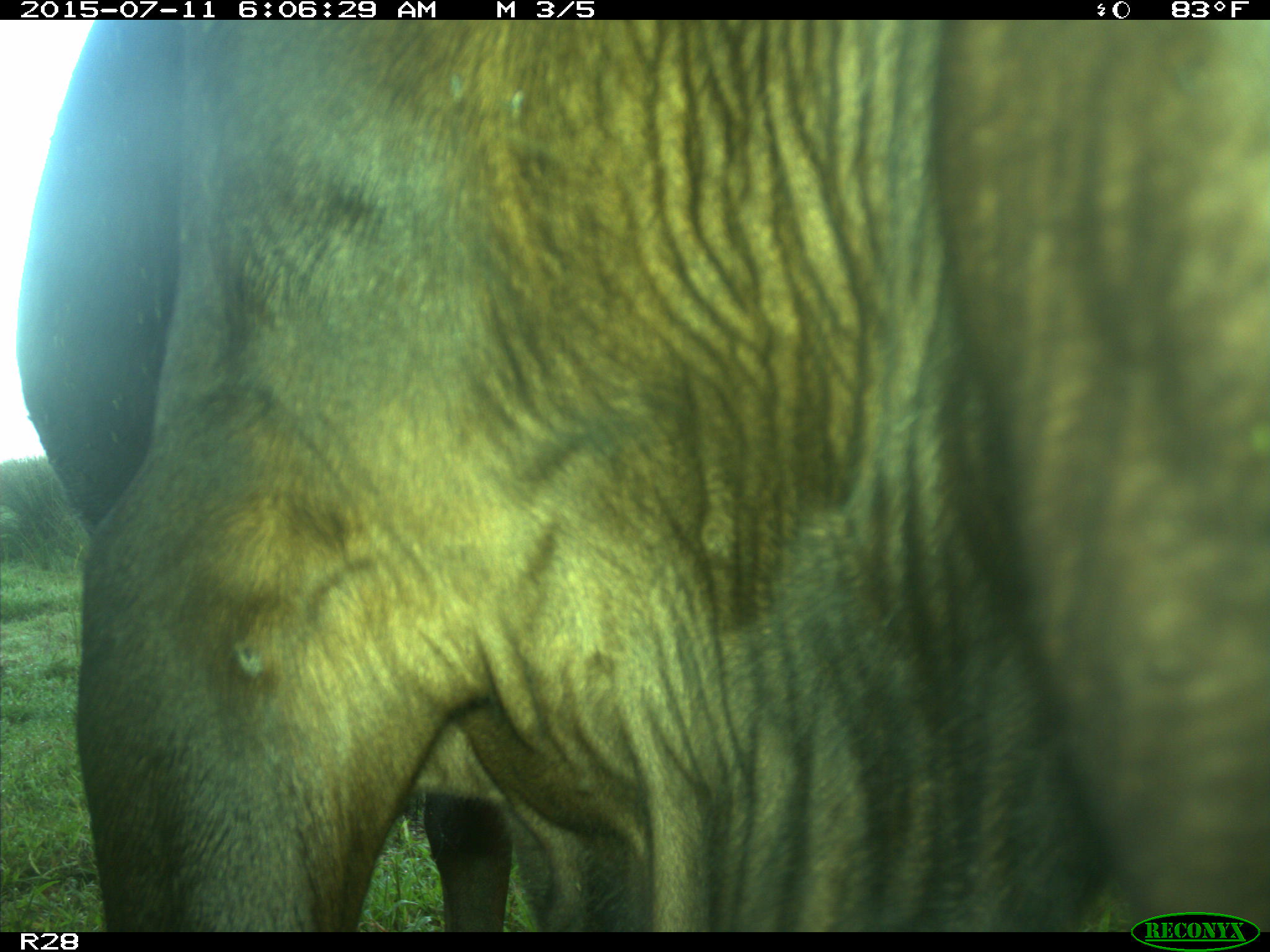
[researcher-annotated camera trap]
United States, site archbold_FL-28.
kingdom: Animalia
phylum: Chordata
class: Mammalia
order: Artiodactyla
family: Bovidae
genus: Bos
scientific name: Bos taurus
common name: domestic cow